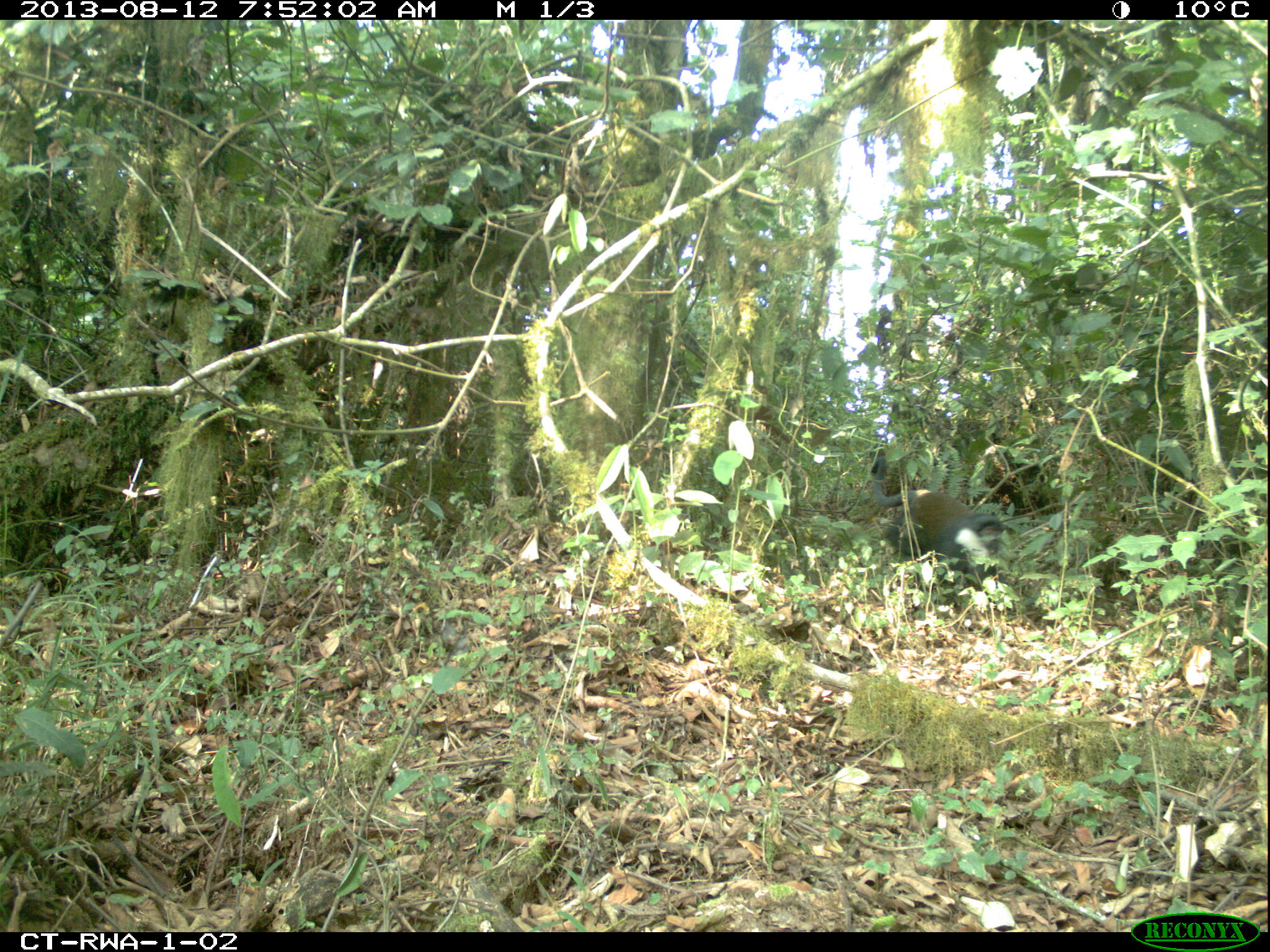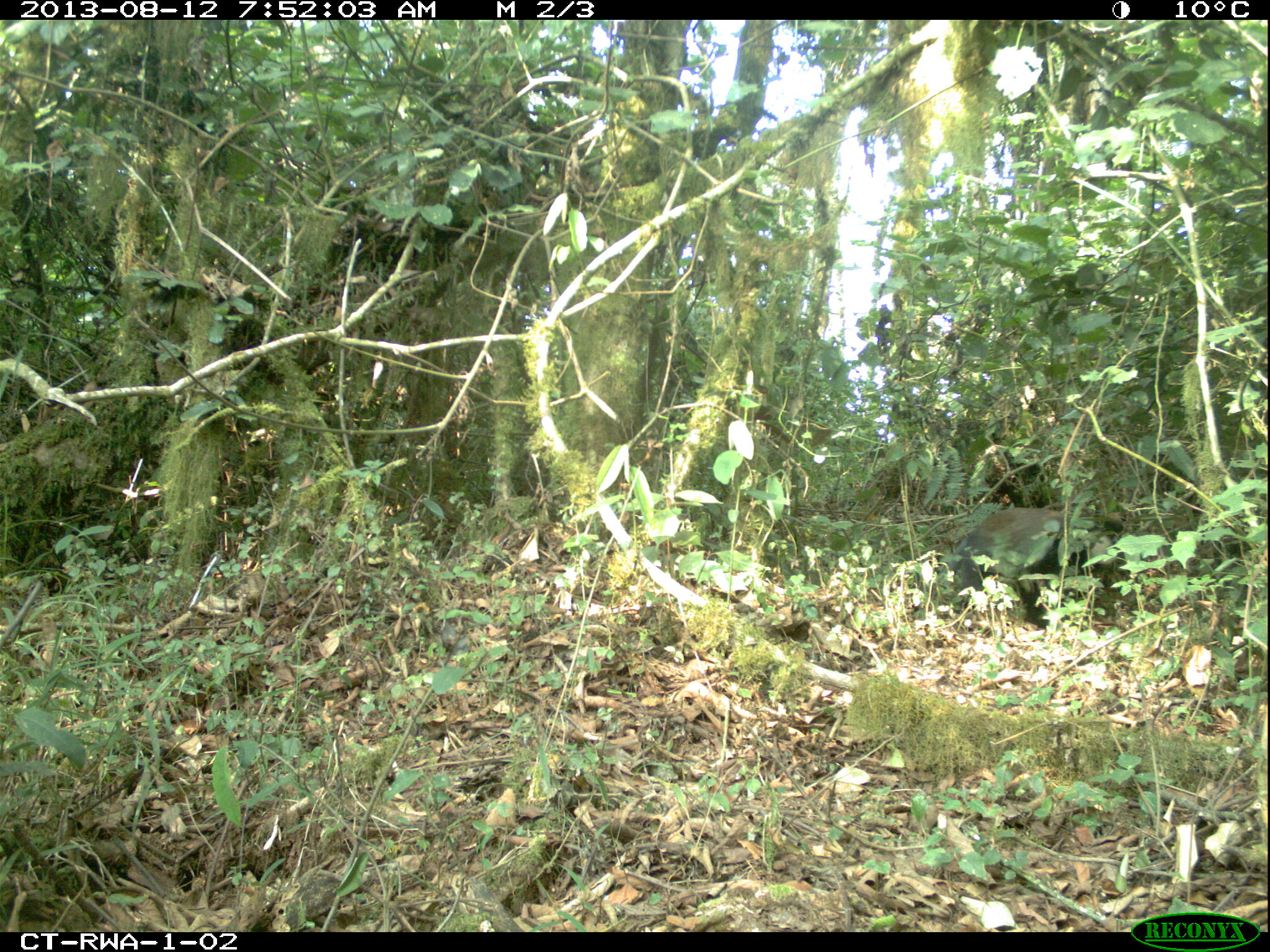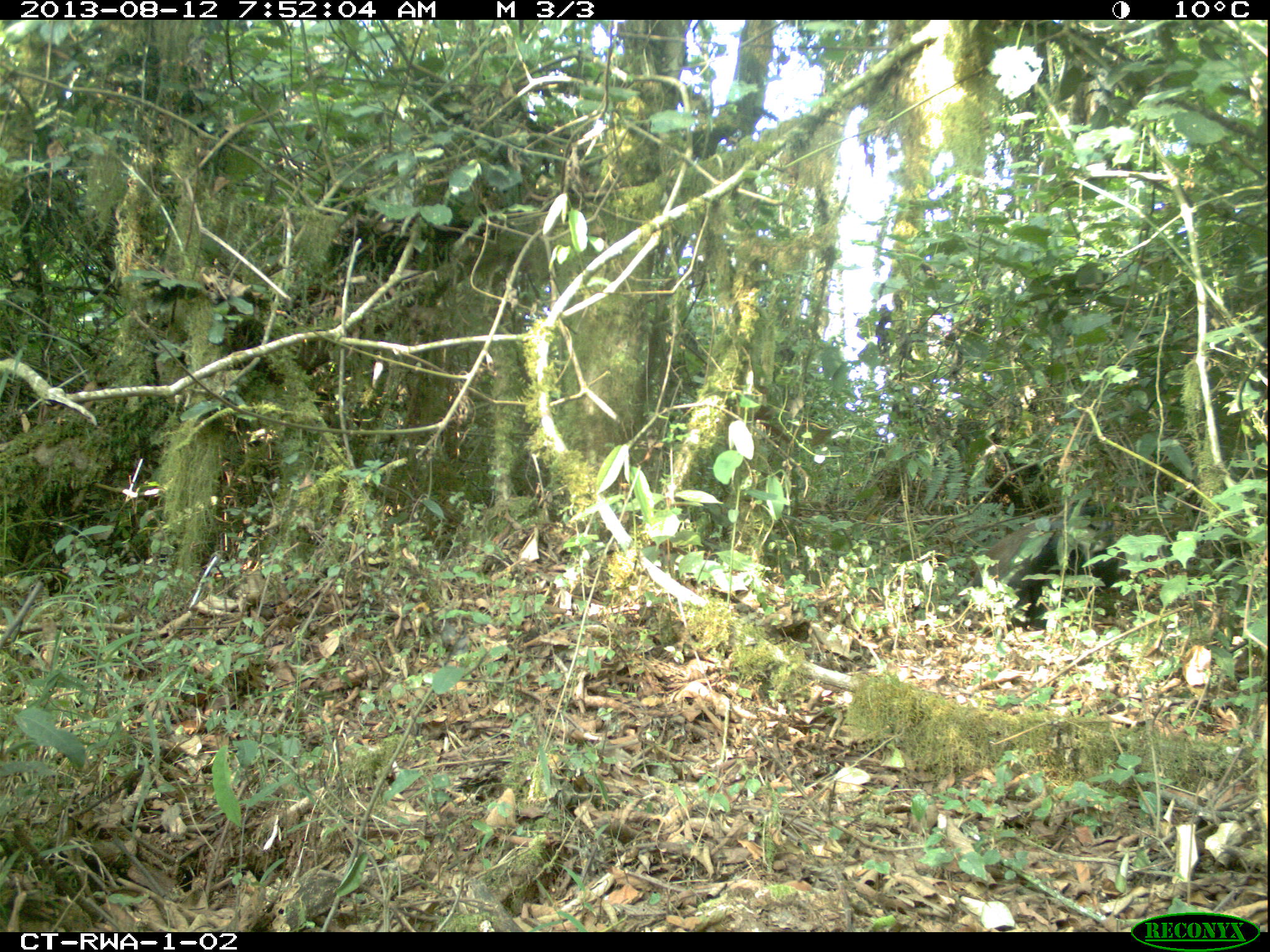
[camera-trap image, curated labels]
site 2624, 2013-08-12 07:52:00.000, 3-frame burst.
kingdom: Animalia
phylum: Chordata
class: Mammalia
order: Primates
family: Cercopithecidae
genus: Allochrocebus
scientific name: Allochrocebus lhoesti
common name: l'hoest's monkey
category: cercopithecus lhoesti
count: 1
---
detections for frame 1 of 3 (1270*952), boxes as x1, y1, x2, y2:
cercopithecus lhoesti: 869, 442, 1010, 581